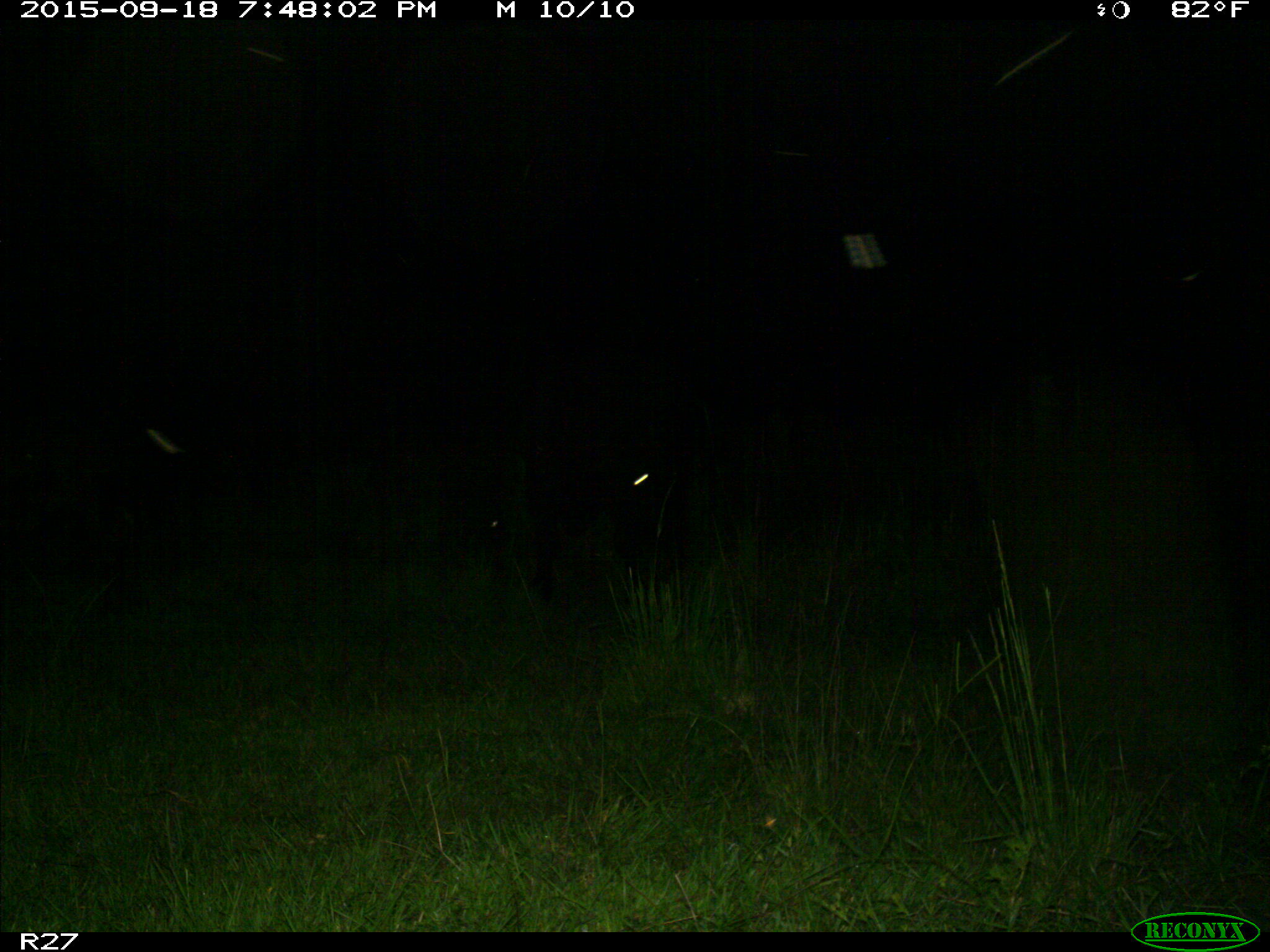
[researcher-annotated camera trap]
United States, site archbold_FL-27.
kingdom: Animalia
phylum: Chordata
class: Mammalia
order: Artiodactyla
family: Bovidae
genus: Bos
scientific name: Bos taurus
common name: domestic cow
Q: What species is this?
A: Bos taurus (domestic cow).